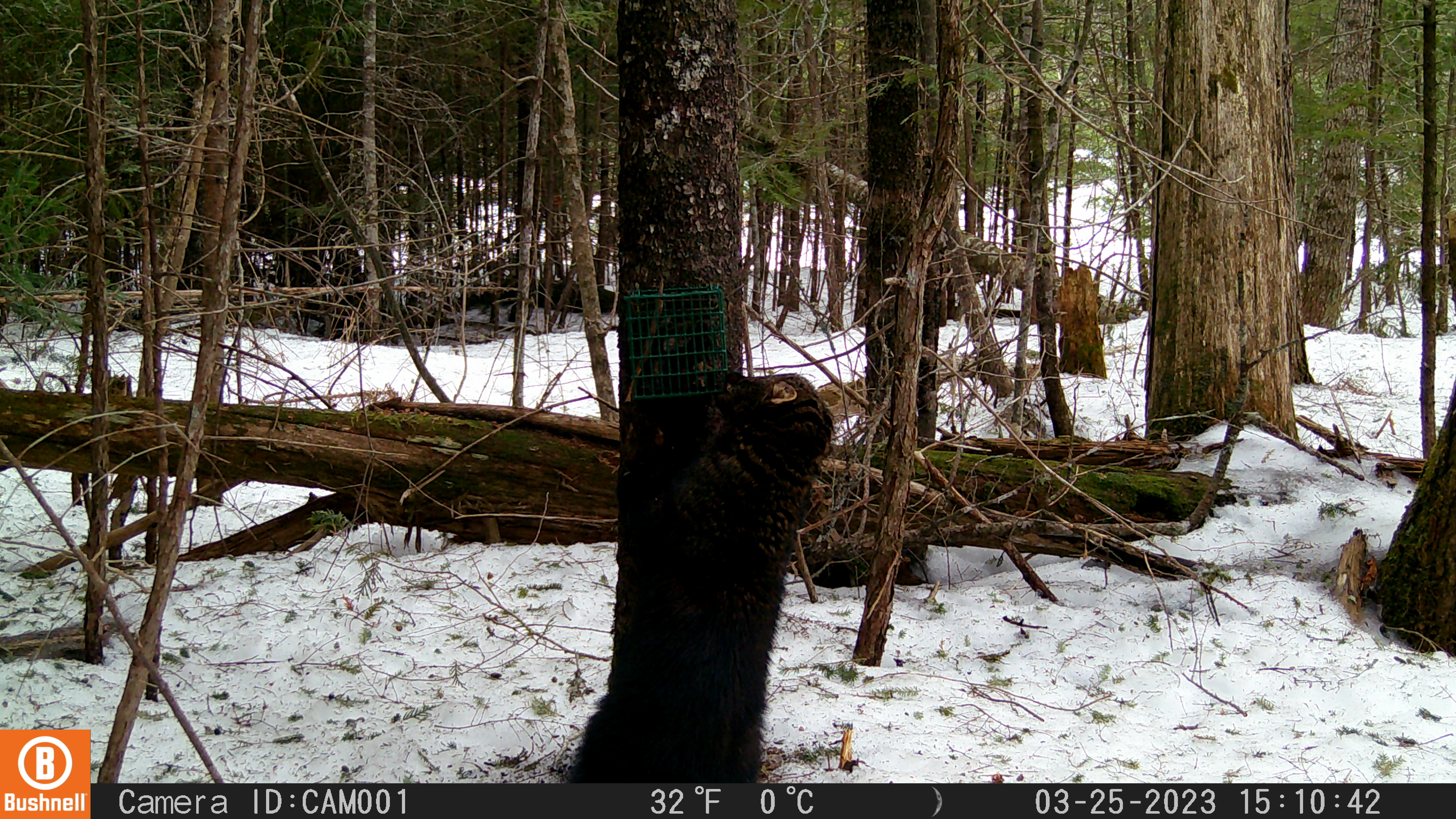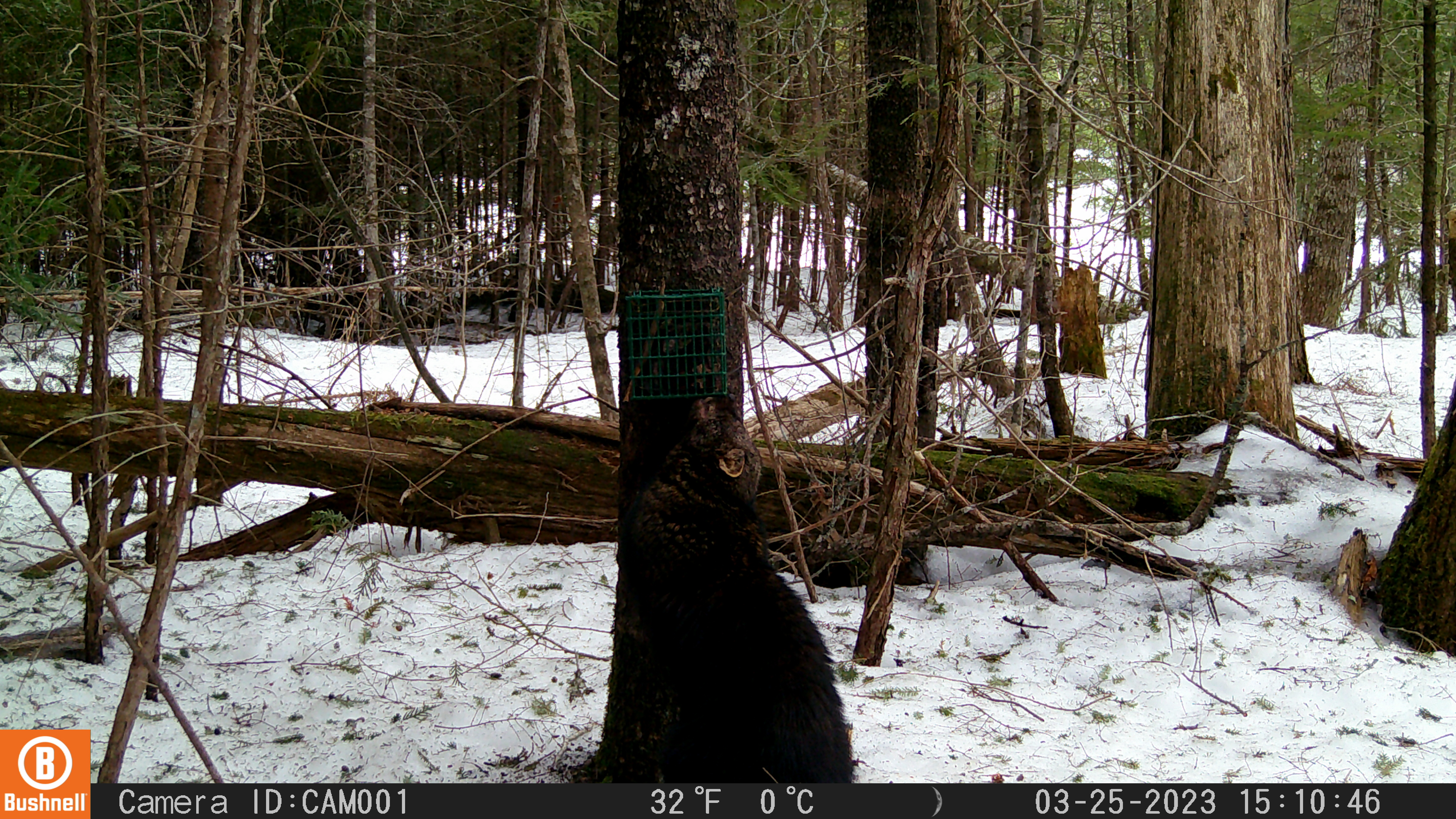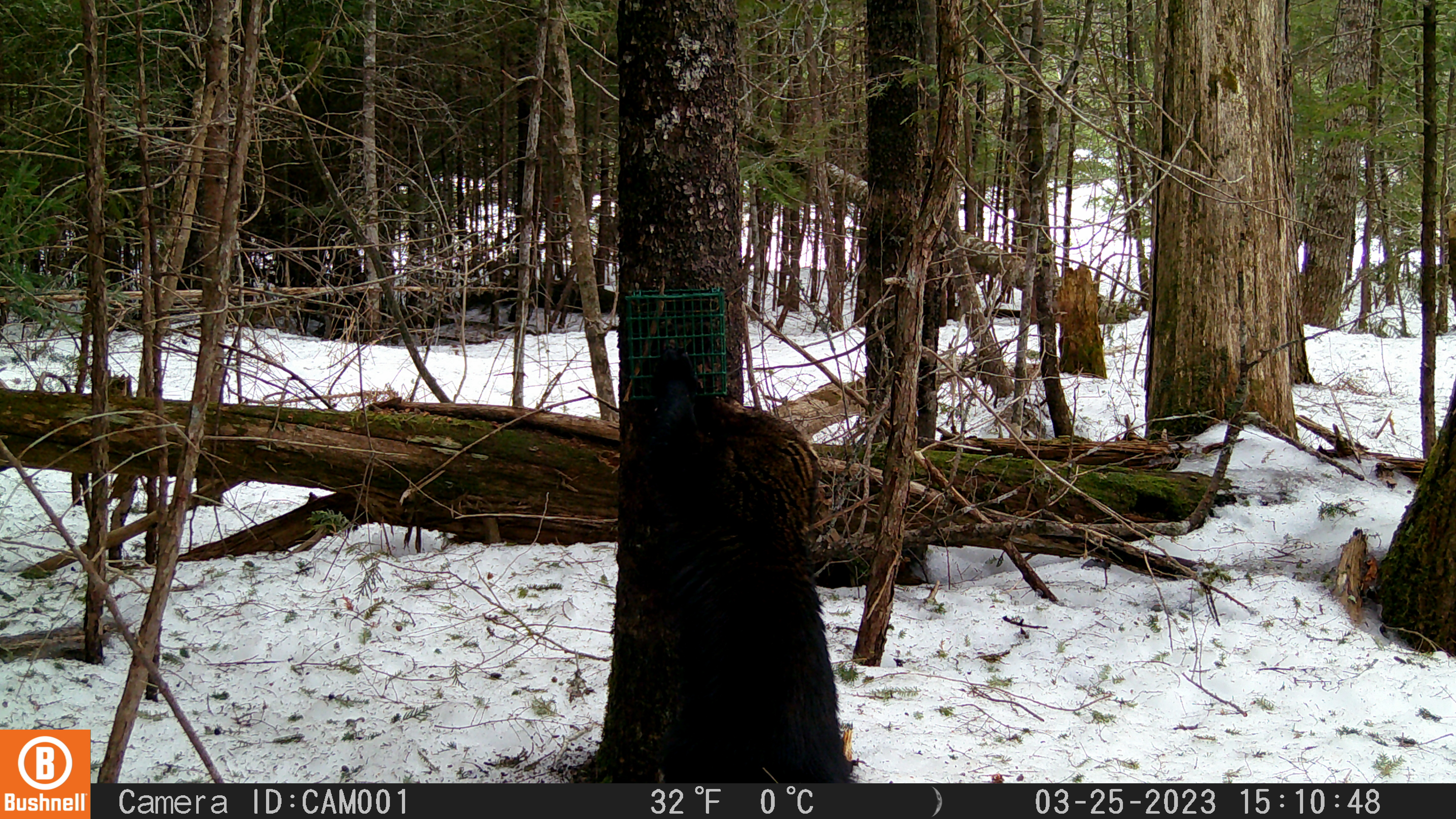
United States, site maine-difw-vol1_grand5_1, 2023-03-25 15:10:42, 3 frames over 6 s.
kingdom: Animalia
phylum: Chordata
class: Mammalia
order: Carnivora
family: Mustelidae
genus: Pekania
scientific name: Pekania pennanti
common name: fisher